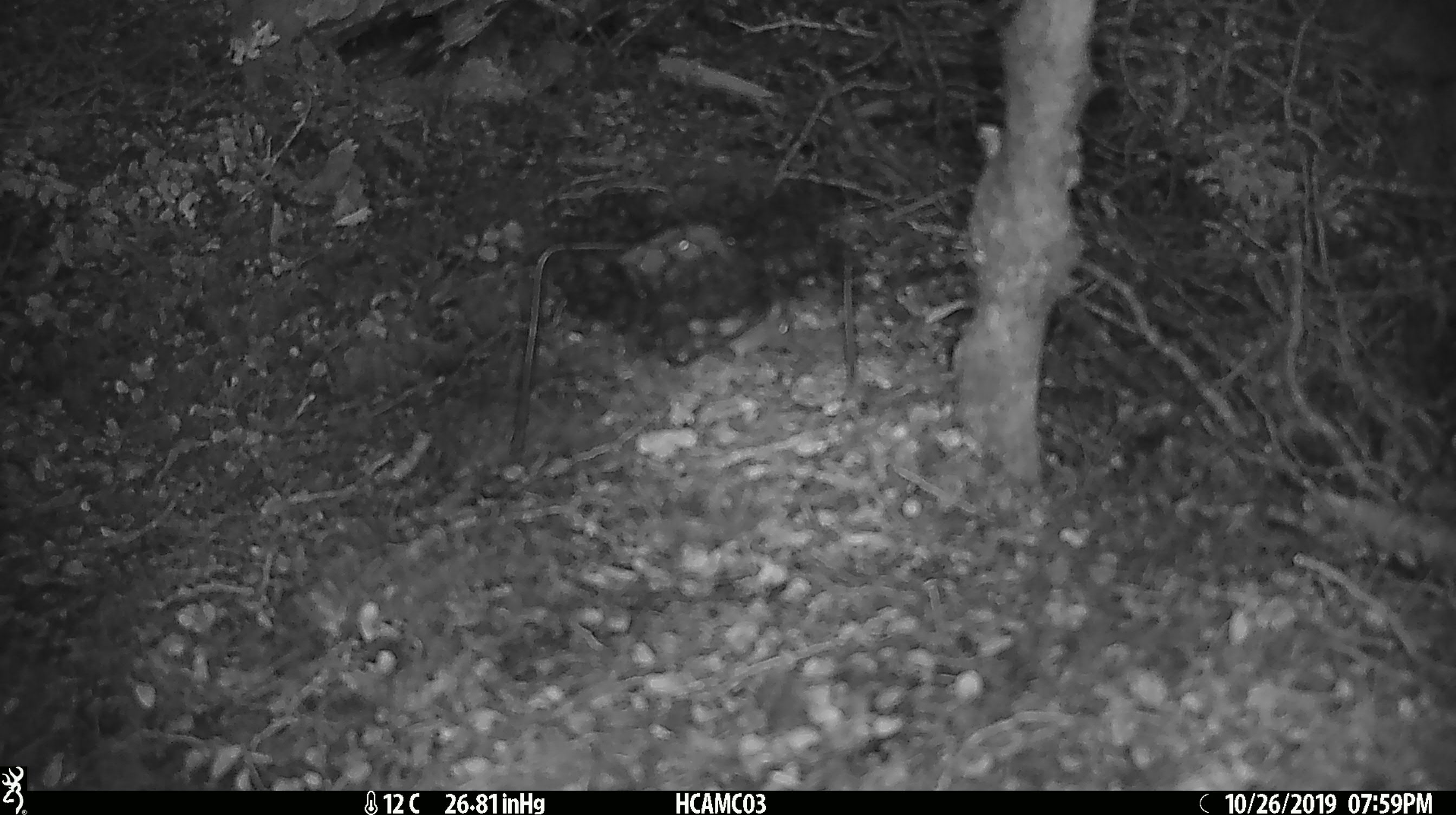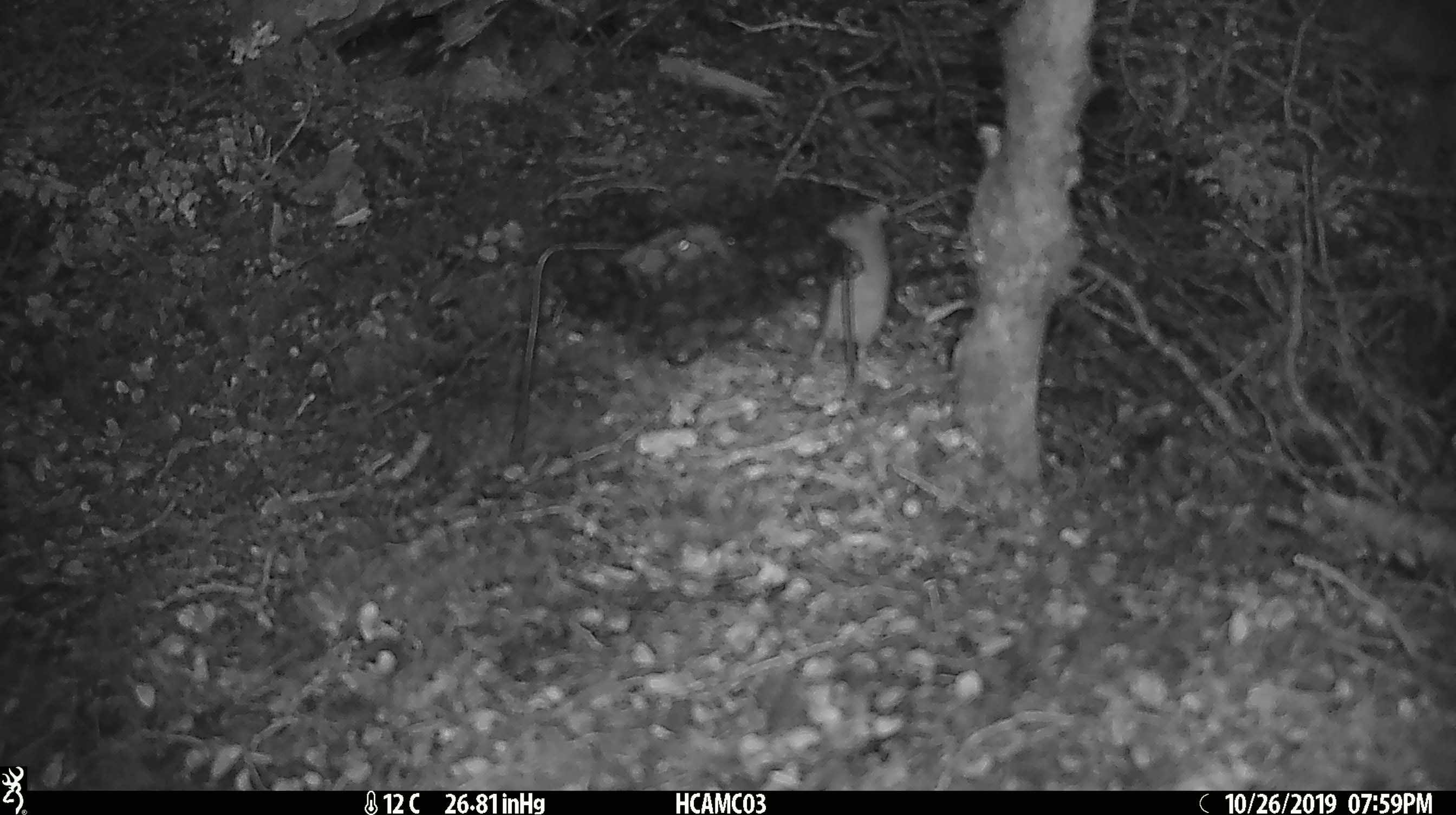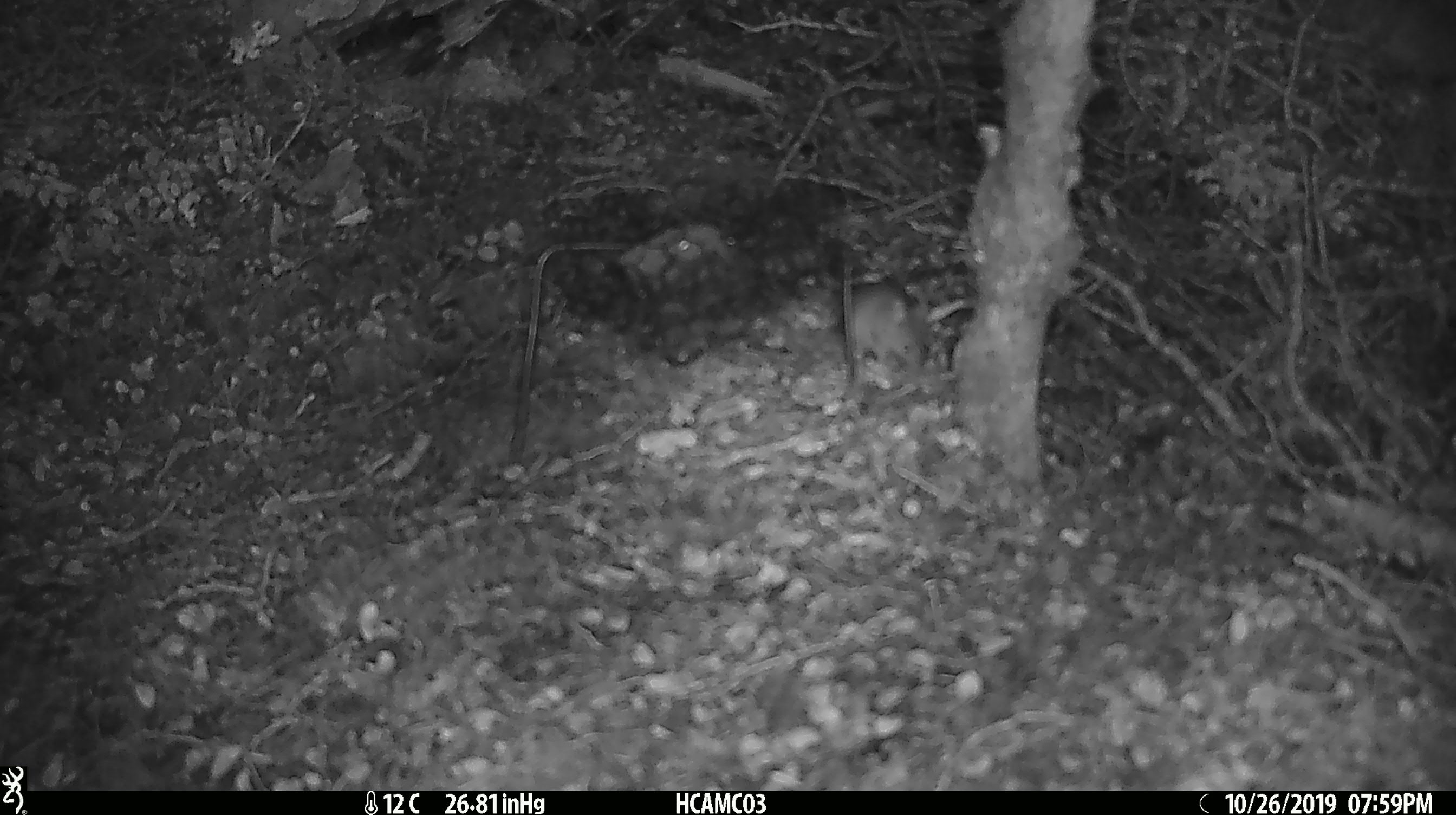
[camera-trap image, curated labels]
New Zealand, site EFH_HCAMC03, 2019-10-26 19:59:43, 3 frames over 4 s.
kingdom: Animalia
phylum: Chordata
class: Mammalia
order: Rodentia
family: Muridae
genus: Mus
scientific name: Mus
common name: mouse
Mouse (Mus).